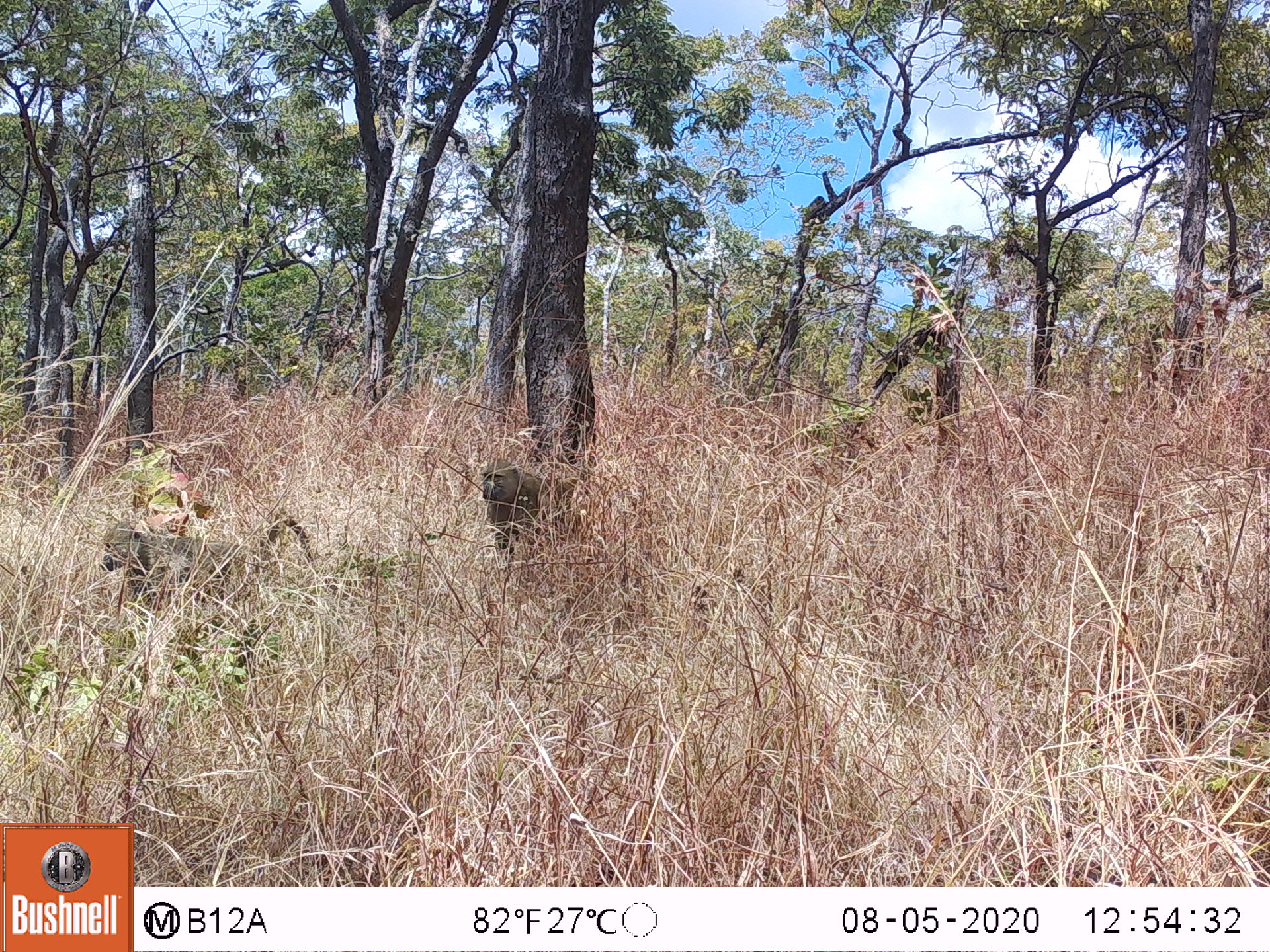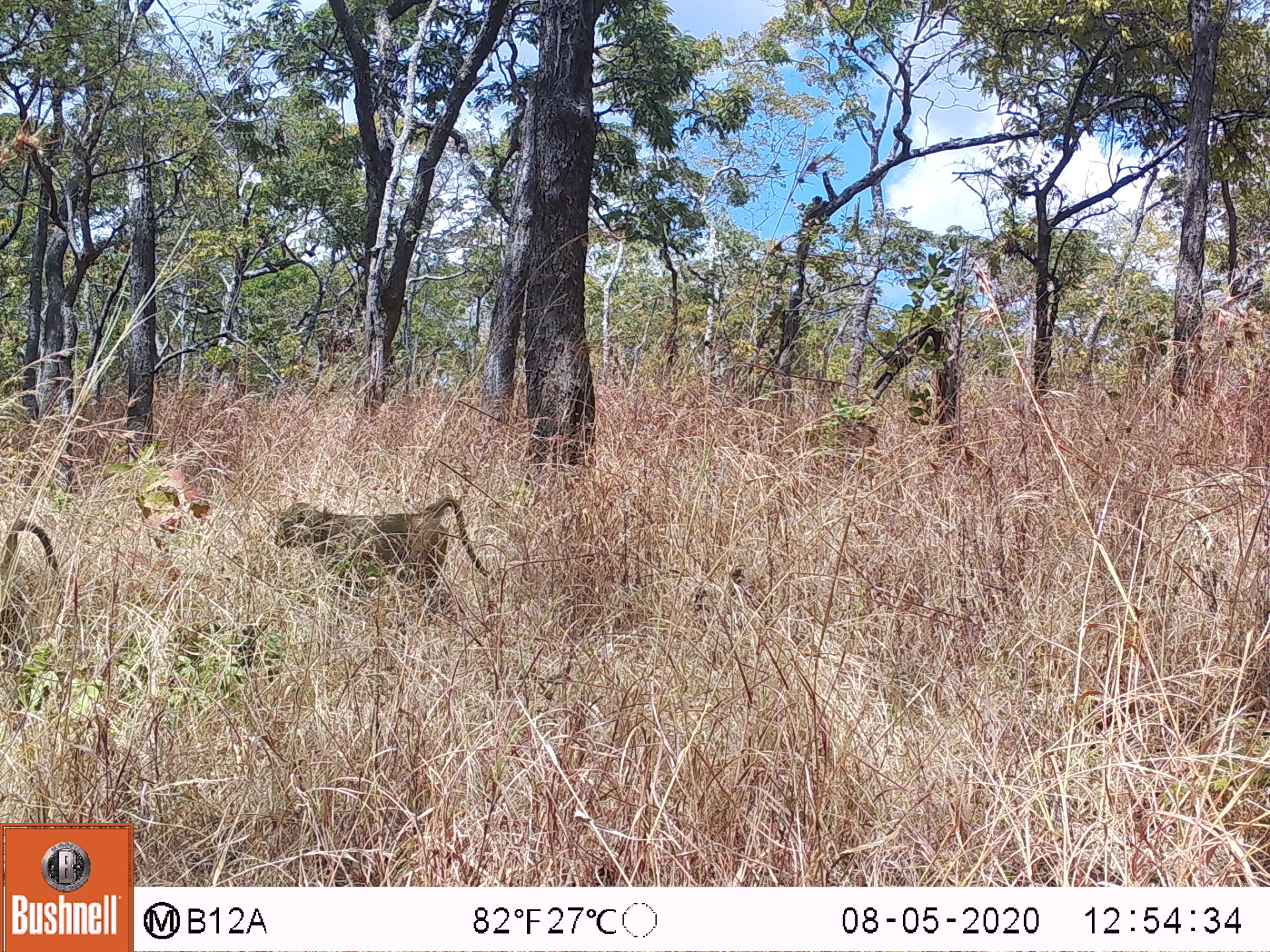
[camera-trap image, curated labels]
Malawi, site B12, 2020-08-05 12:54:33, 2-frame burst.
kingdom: Animalia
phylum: Chordata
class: Mammalia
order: Primates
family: Cercopithecidae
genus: Papio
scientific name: Papio cynocephalus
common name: yellow baboon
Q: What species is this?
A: Yellow baboon (Papio cynocephalus).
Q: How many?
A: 2.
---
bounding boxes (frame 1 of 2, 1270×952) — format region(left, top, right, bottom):
yellow baboon: region(93, 512, 320, 619); region(479, 456, 605, 559)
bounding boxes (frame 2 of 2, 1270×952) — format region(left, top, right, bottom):
yellow baboon: region(268, 490, 487, 606); region(0, 513, 77, 601)